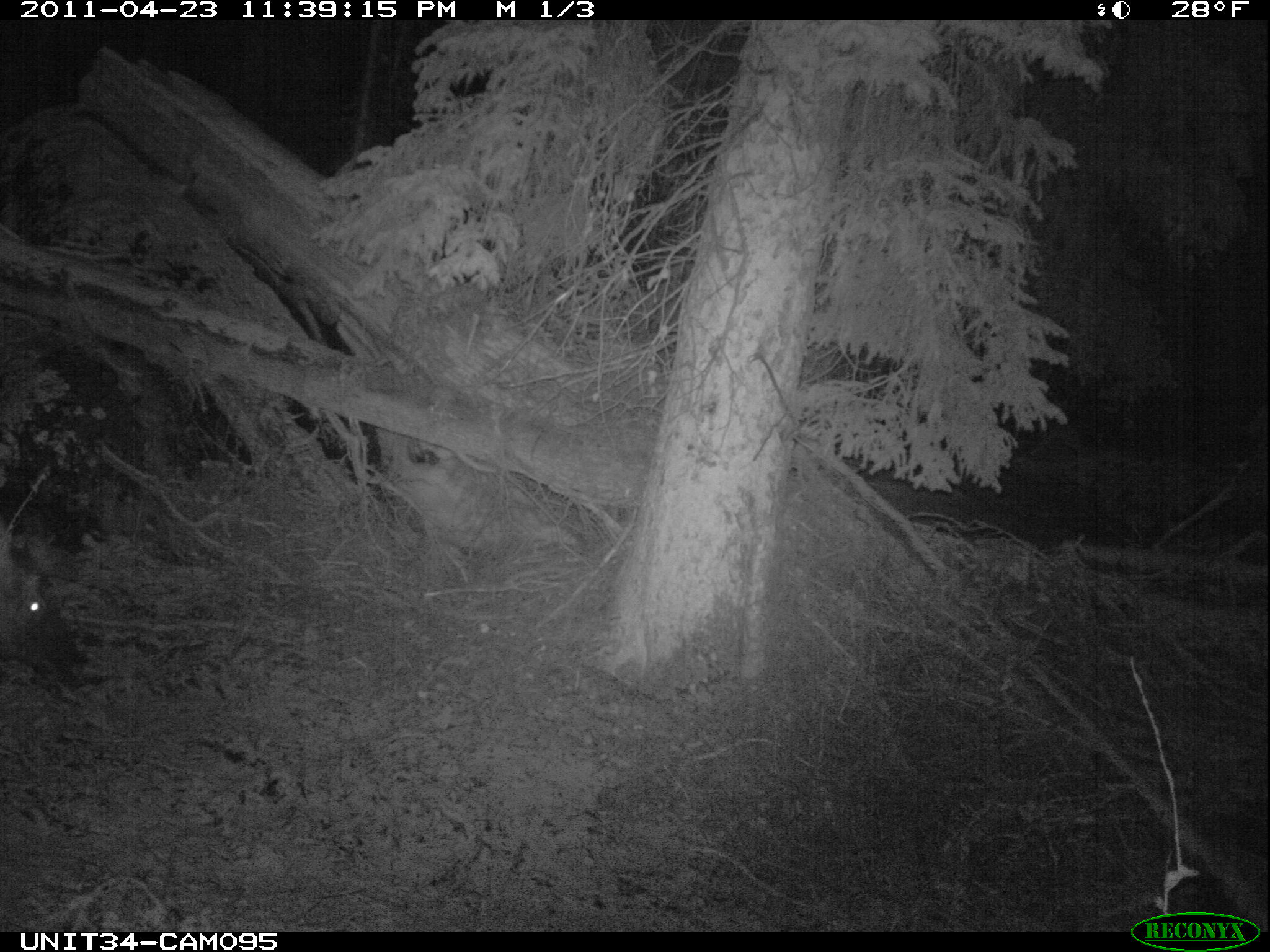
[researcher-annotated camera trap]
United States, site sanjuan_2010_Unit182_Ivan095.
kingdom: Animalia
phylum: Chordata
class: Mammalia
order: Artiodactyla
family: Cervidae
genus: Cervus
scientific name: Cervus elaphus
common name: red deer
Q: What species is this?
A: Cervus elaphus (red deer).